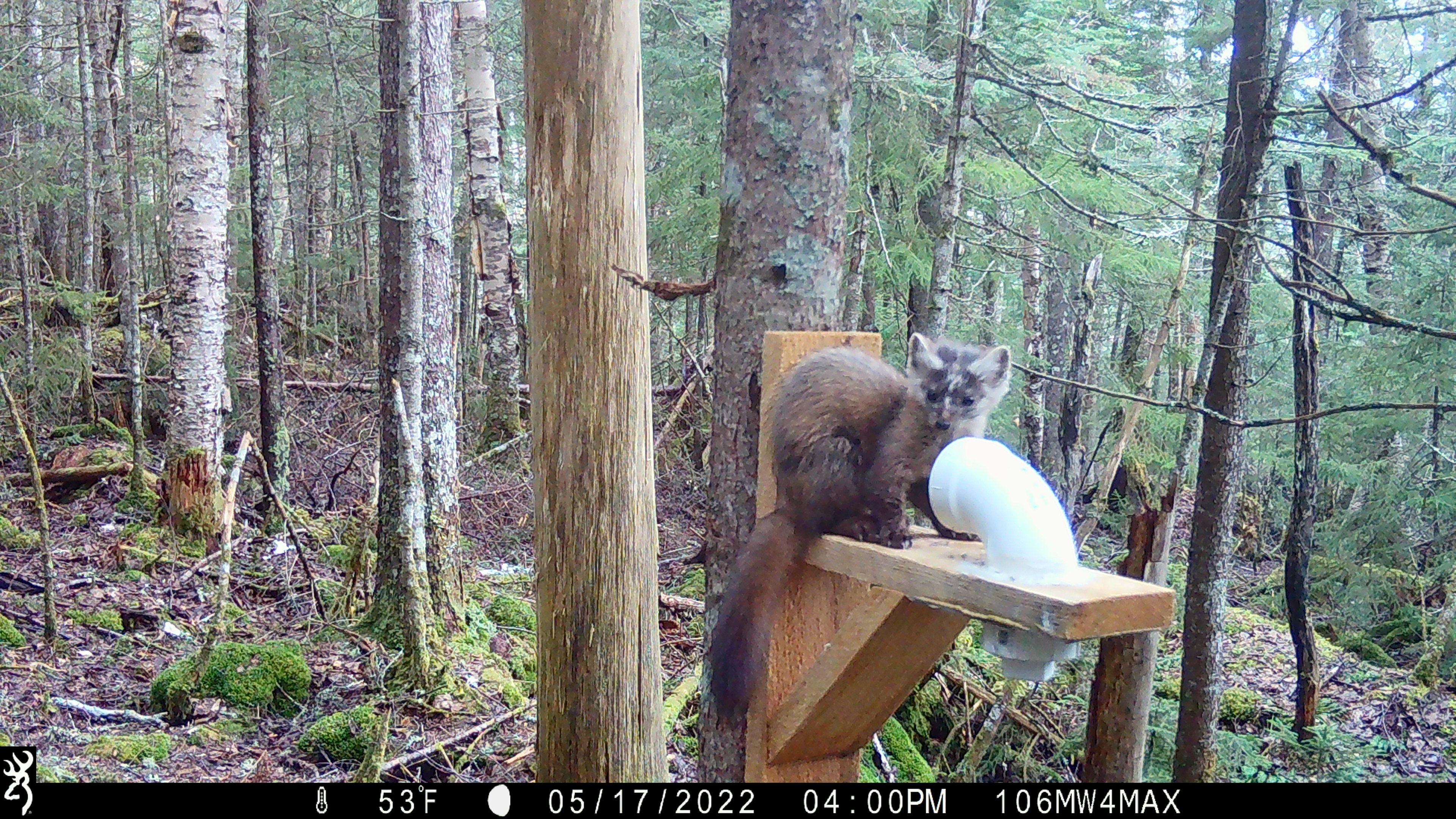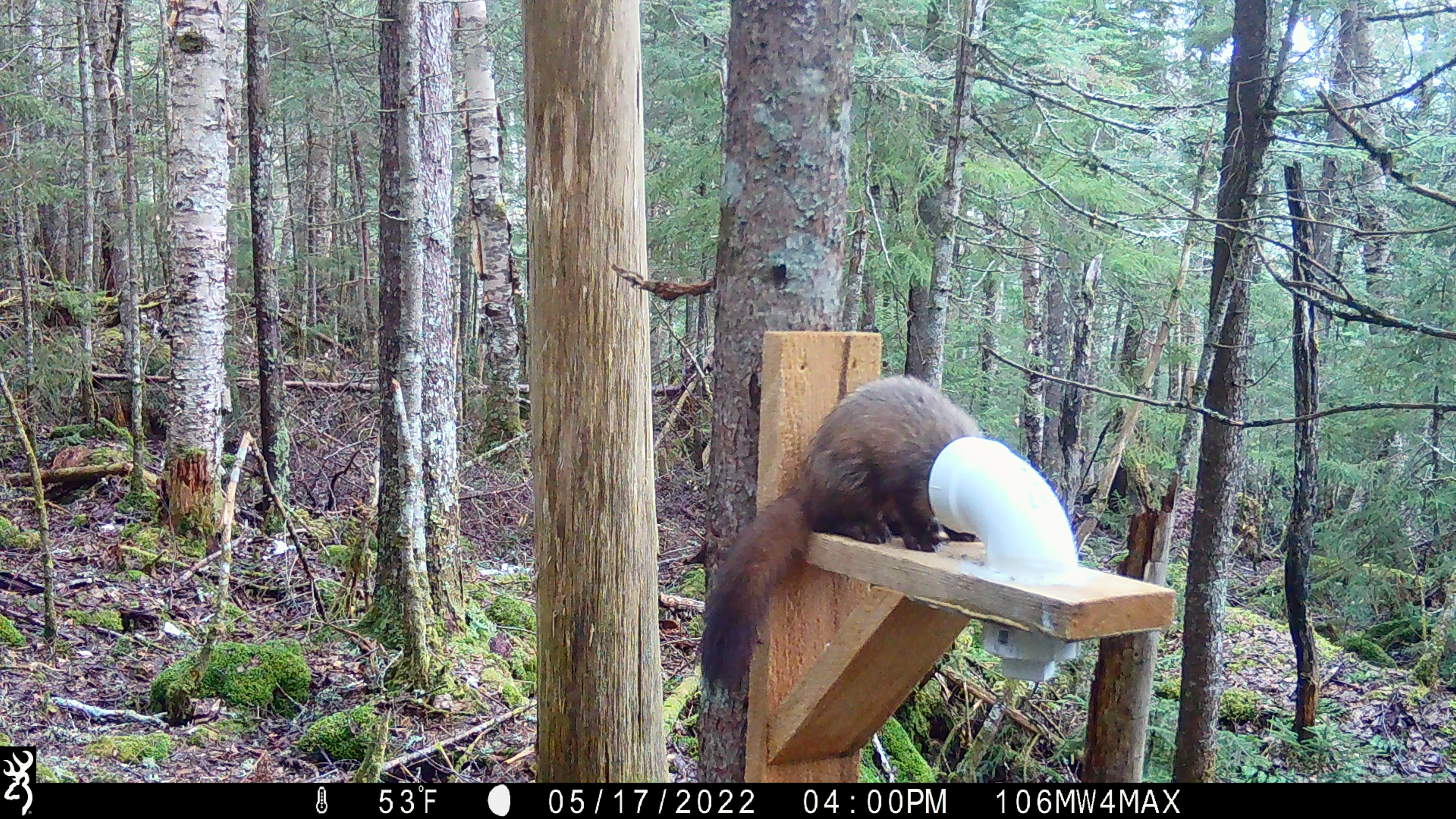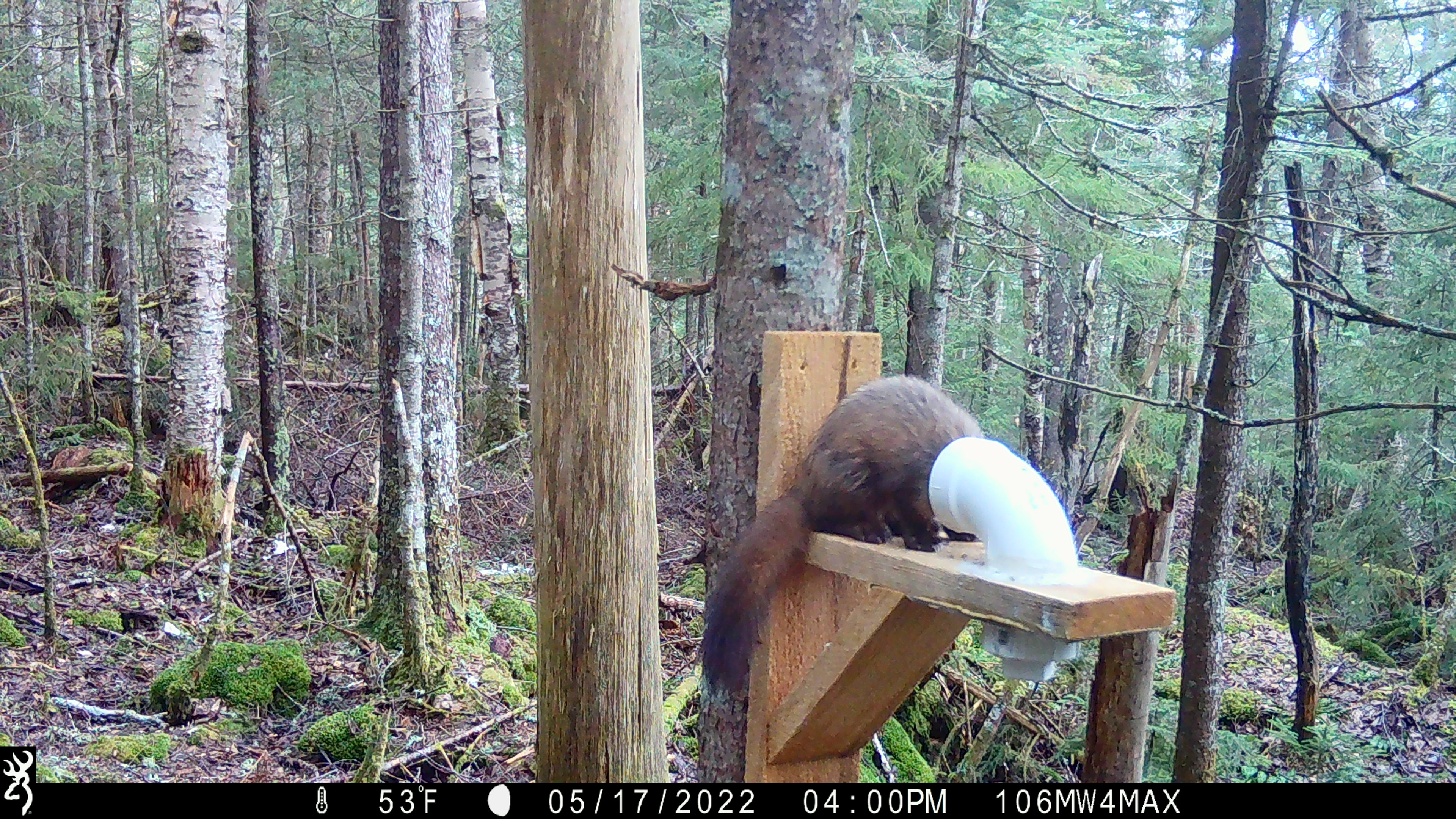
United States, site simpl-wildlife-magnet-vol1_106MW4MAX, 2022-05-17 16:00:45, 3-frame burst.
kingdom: Animalia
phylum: Chordata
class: Mammalia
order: Carnivora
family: Mustelidae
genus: Martes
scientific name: Martes americana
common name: american marten